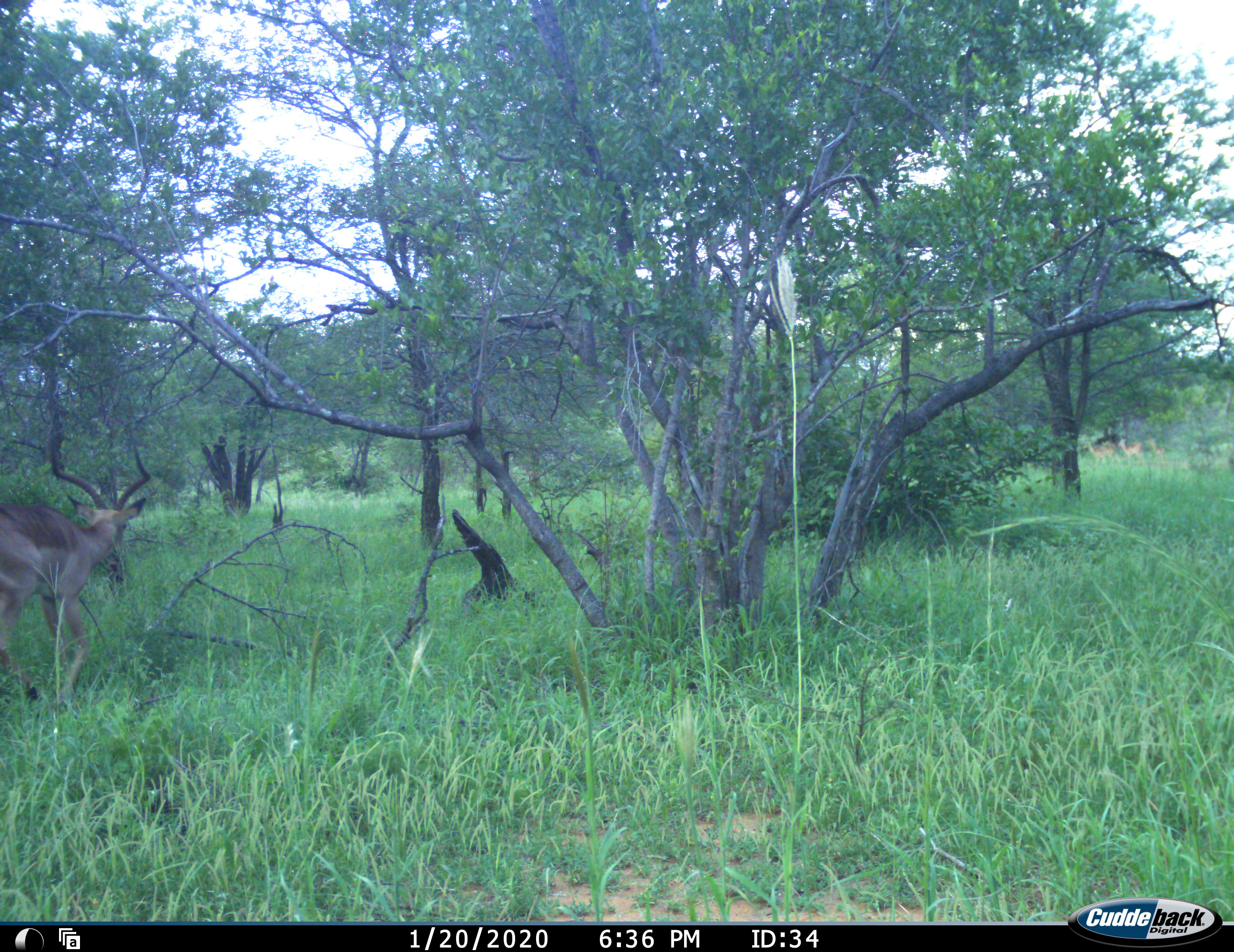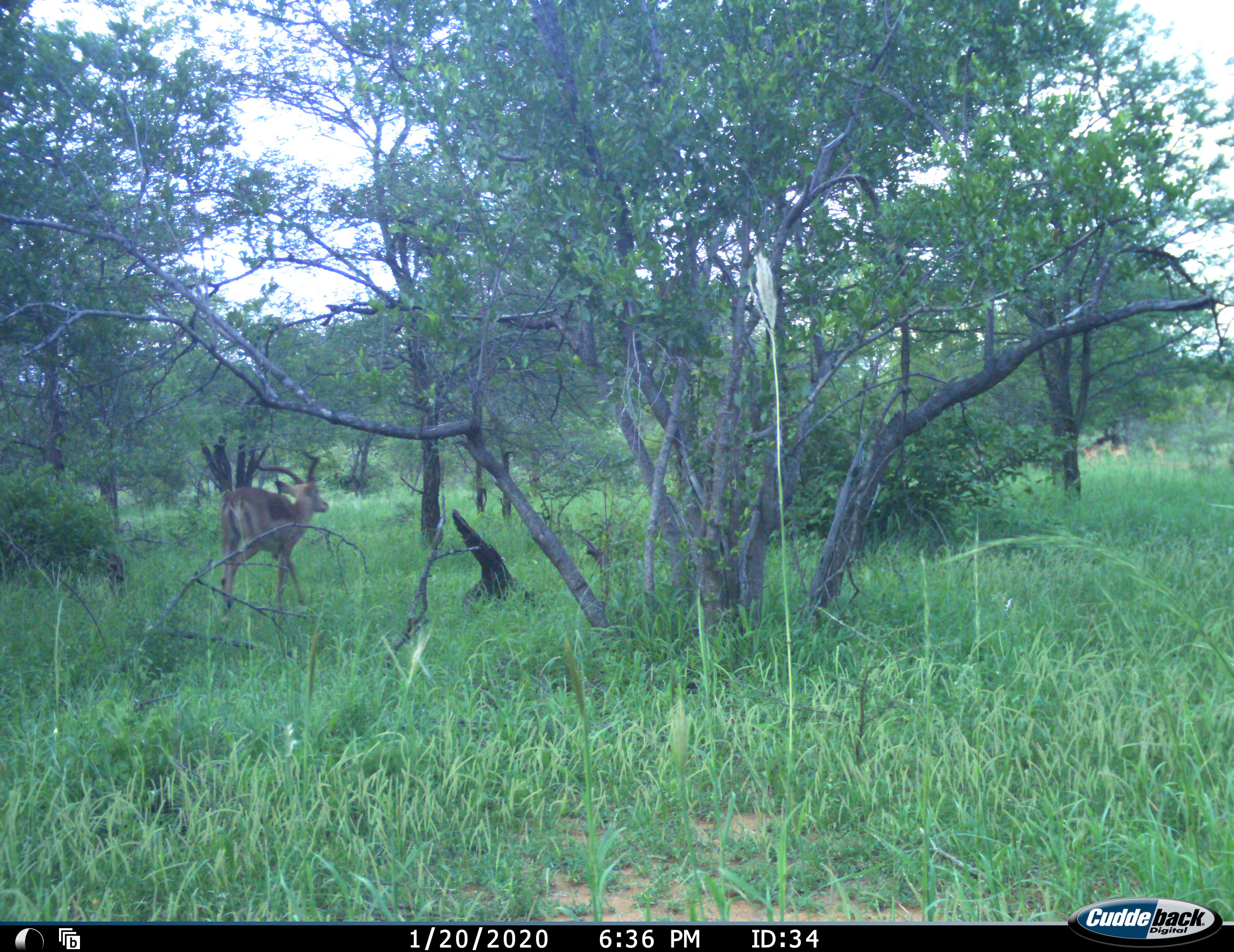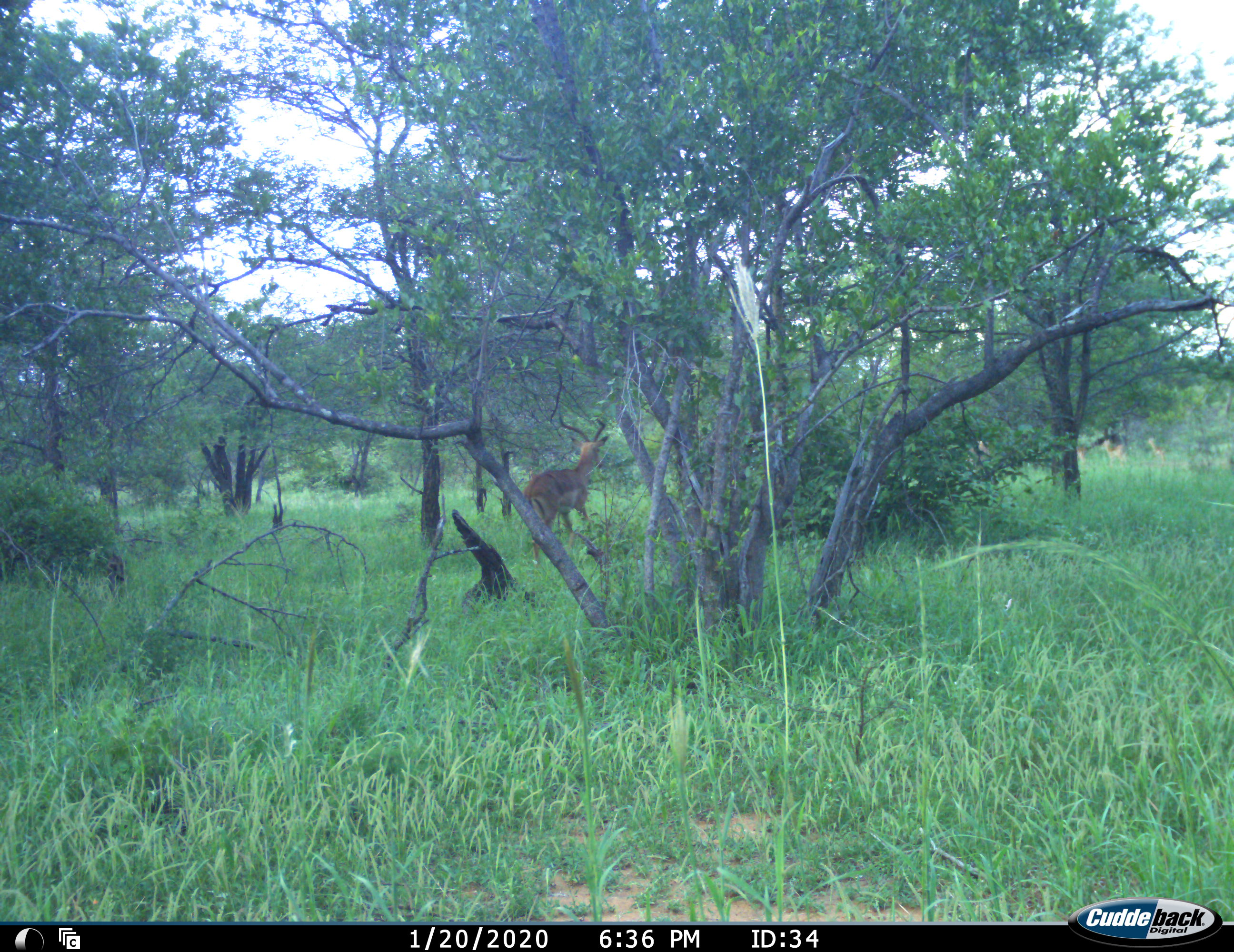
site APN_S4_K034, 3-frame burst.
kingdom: Animalia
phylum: Chordata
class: Mammalia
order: Artiodactyla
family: Bovidae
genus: Aepyceros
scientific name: Aepyceros melampus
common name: impala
Impala (Aepyceros melampus), count 1. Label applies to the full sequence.